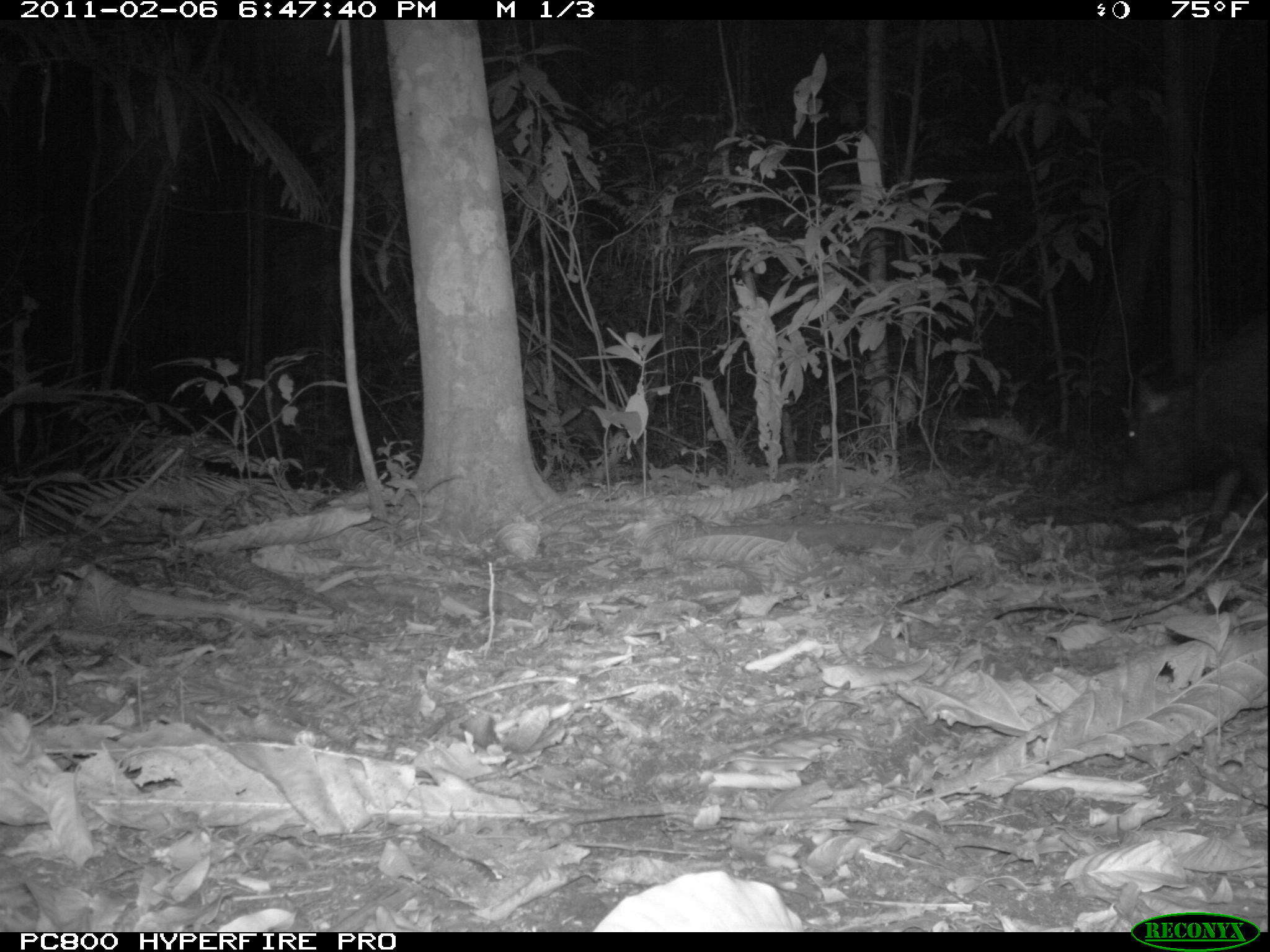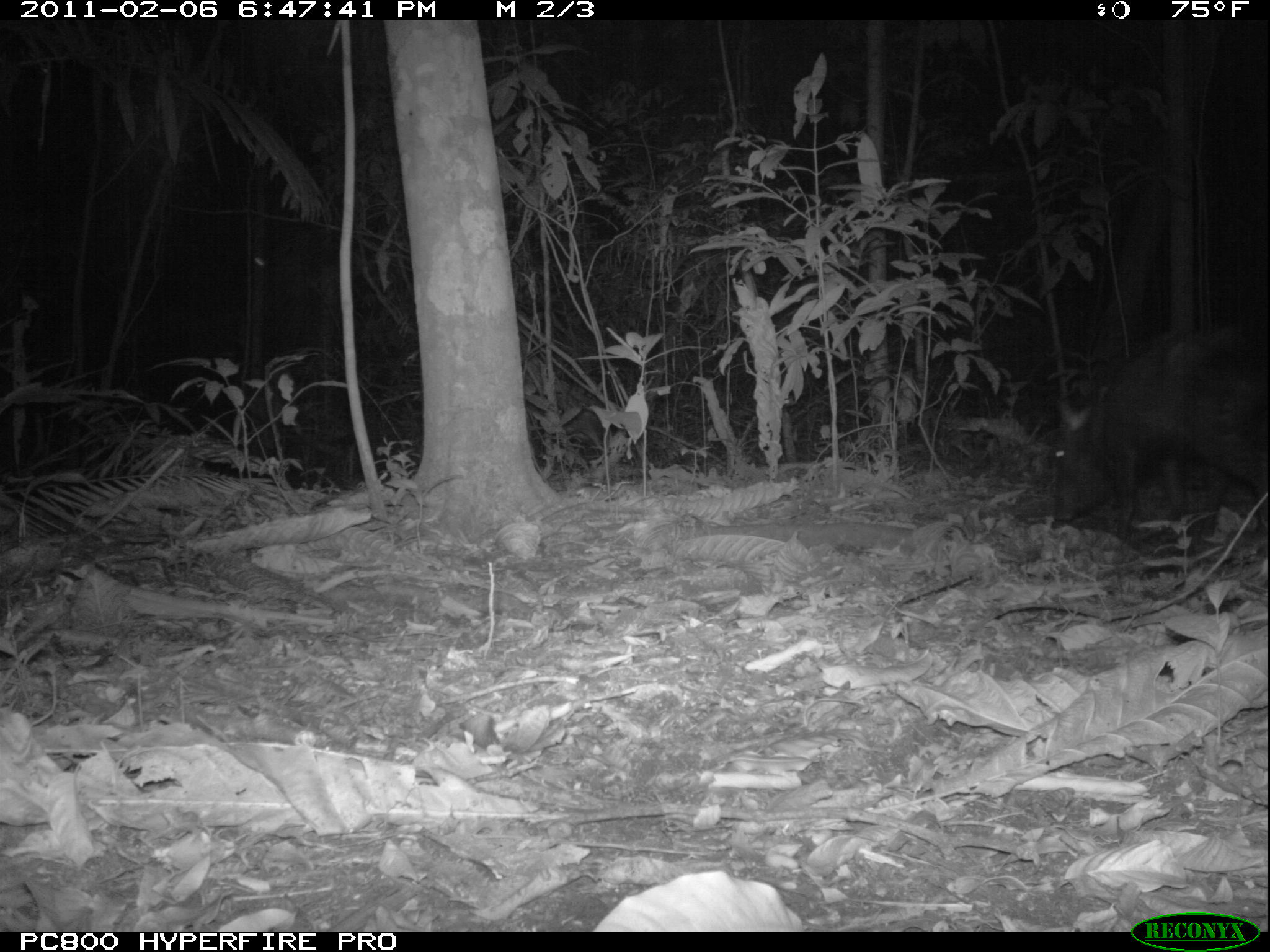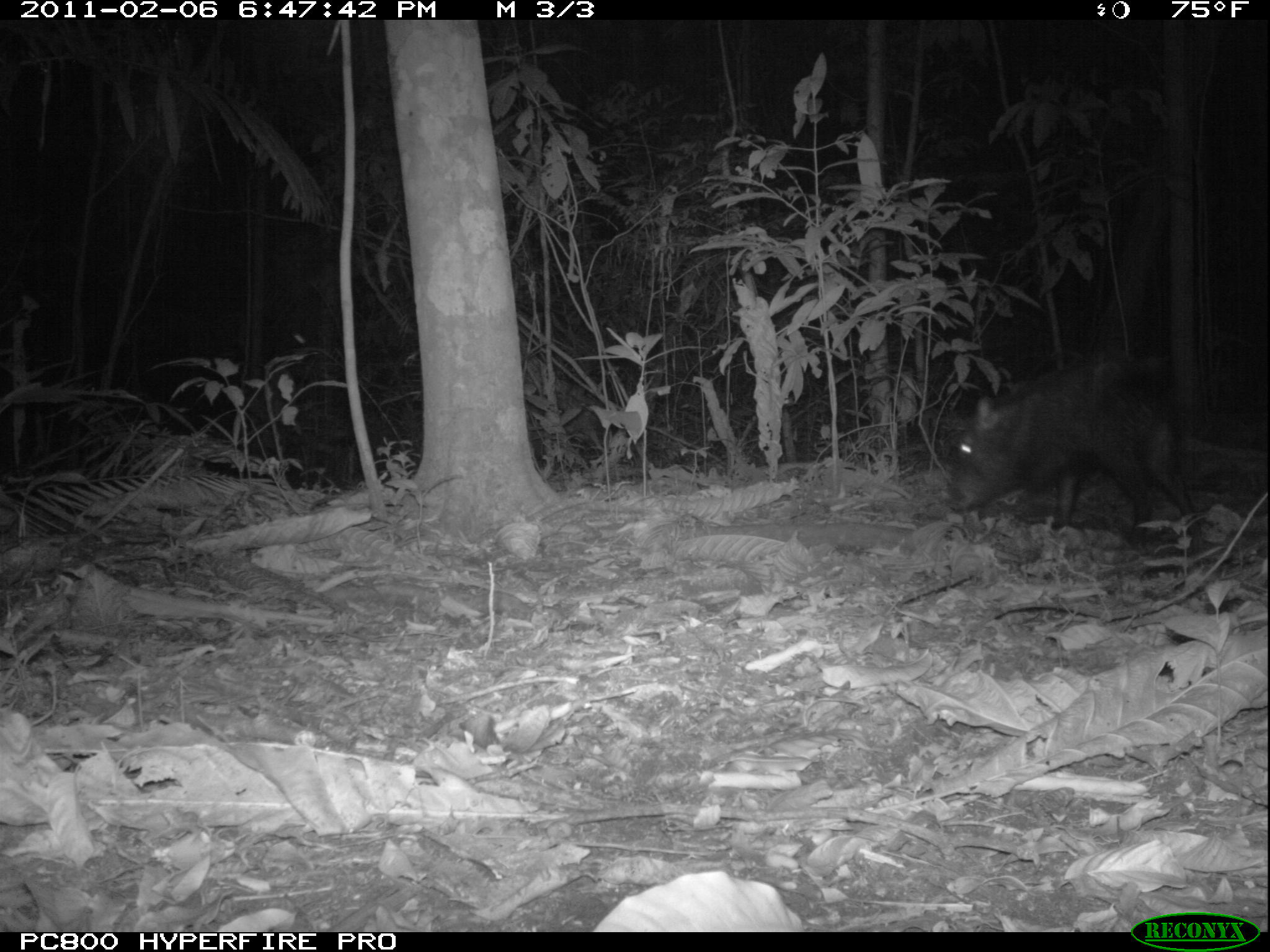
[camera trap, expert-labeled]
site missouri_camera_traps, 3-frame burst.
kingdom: Animalia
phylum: Chordata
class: Mammalia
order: Artiodactyla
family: Tayassuidae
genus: Pecari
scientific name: Pecari tajacu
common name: collared peccary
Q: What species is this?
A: Collared peccary (Pecari tajacu).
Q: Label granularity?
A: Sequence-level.